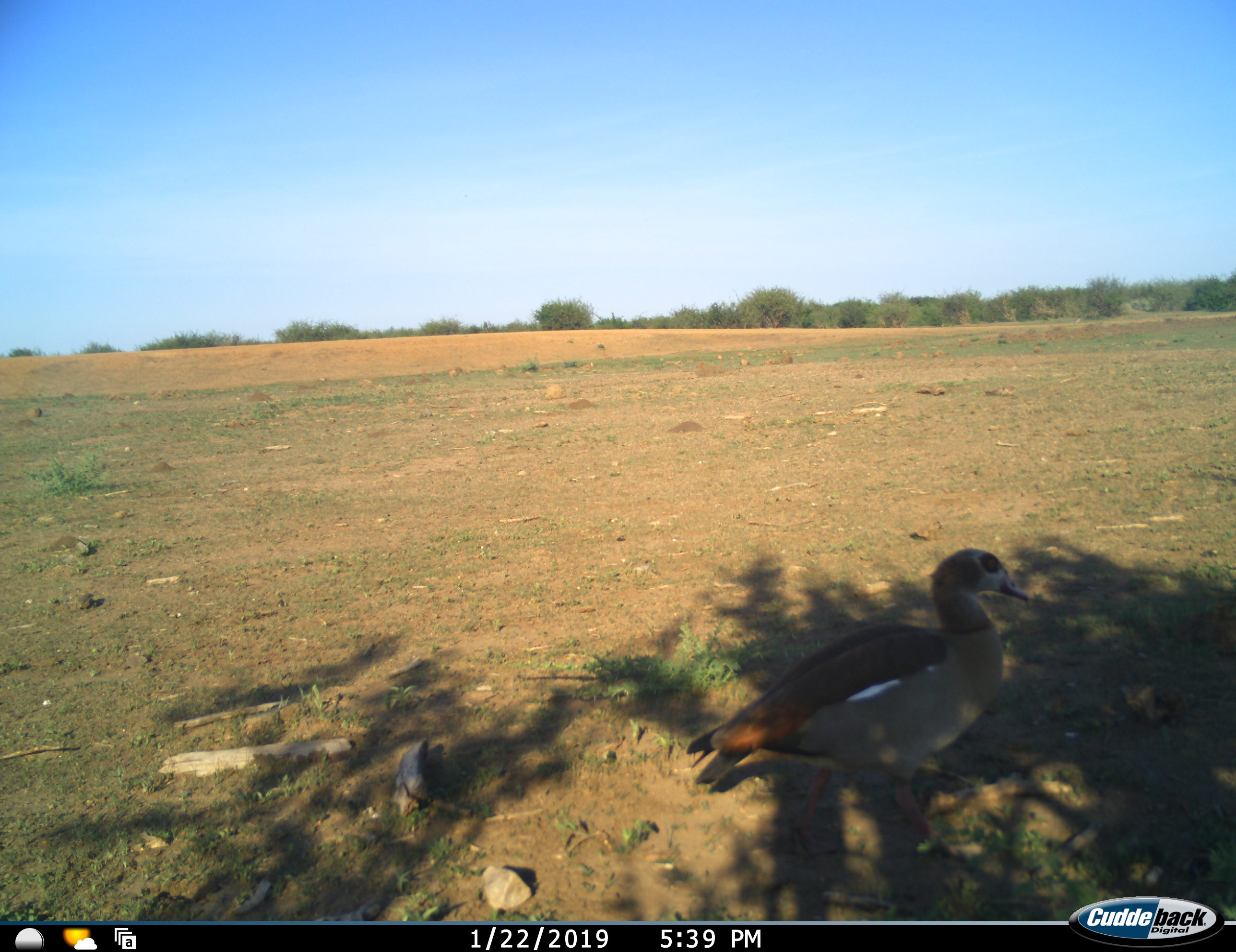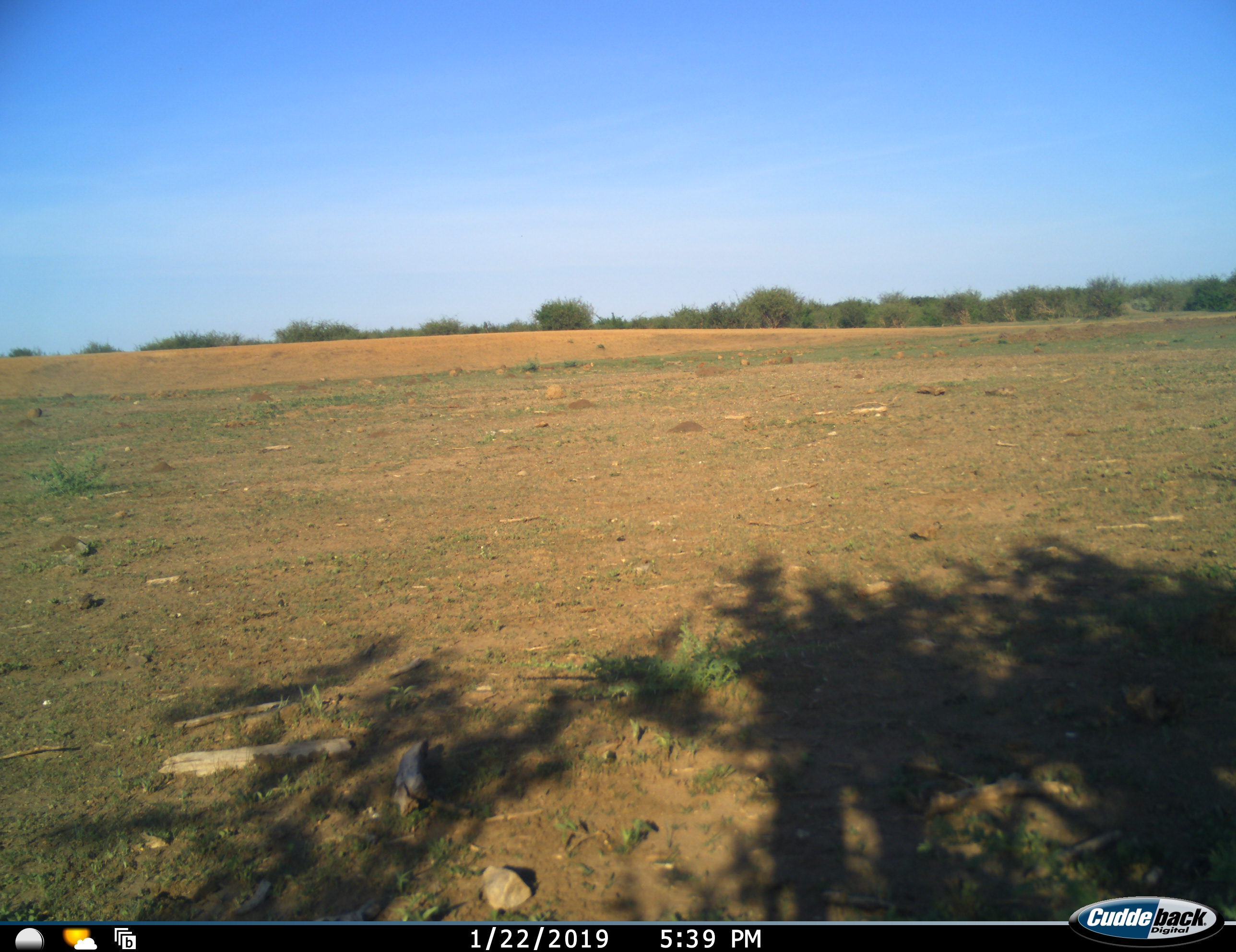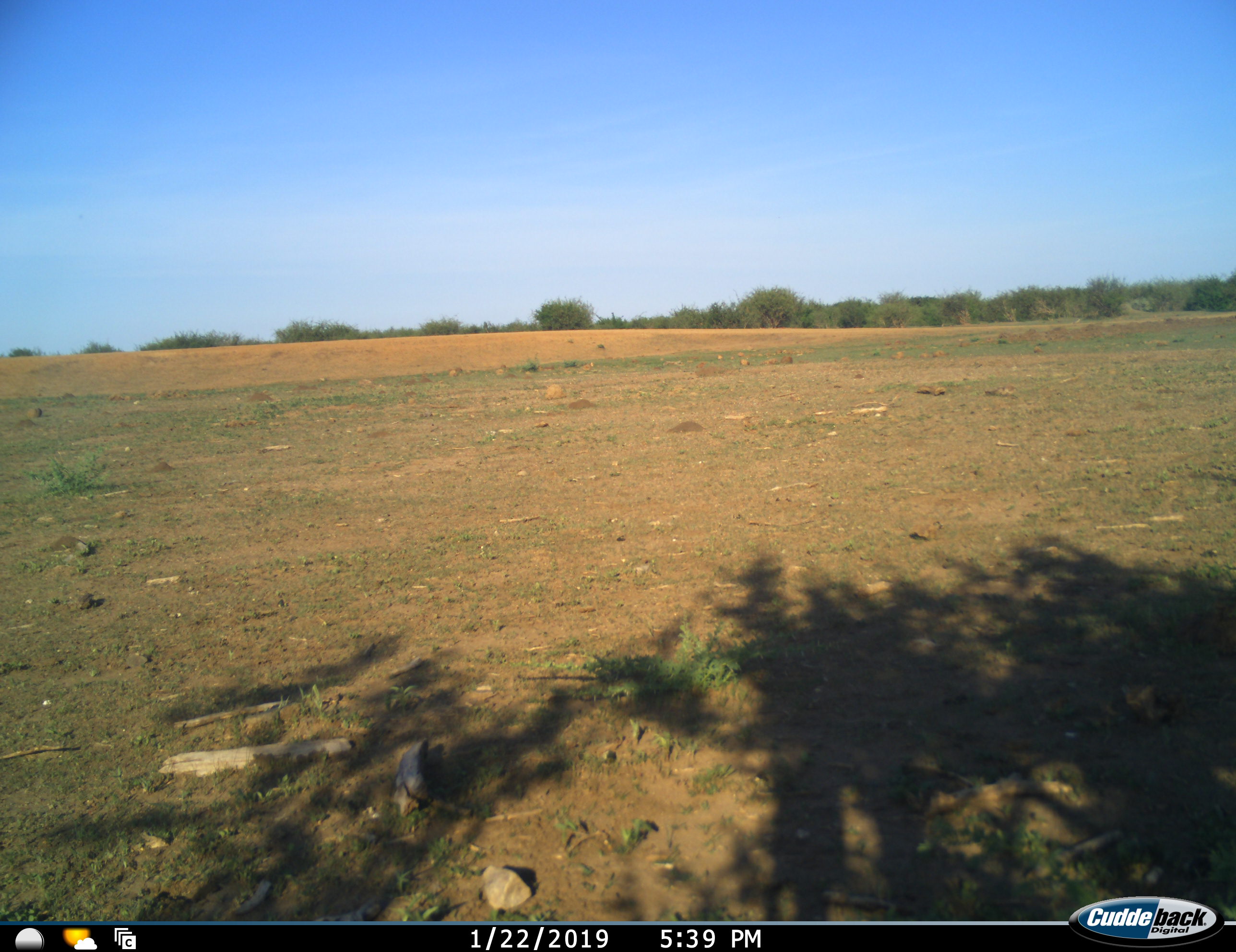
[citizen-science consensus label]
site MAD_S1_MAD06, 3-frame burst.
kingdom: Animalia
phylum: Chordata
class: Aves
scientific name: Aves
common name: bird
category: birdother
Birdother (bird) (Aves), count 1. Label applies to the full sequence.